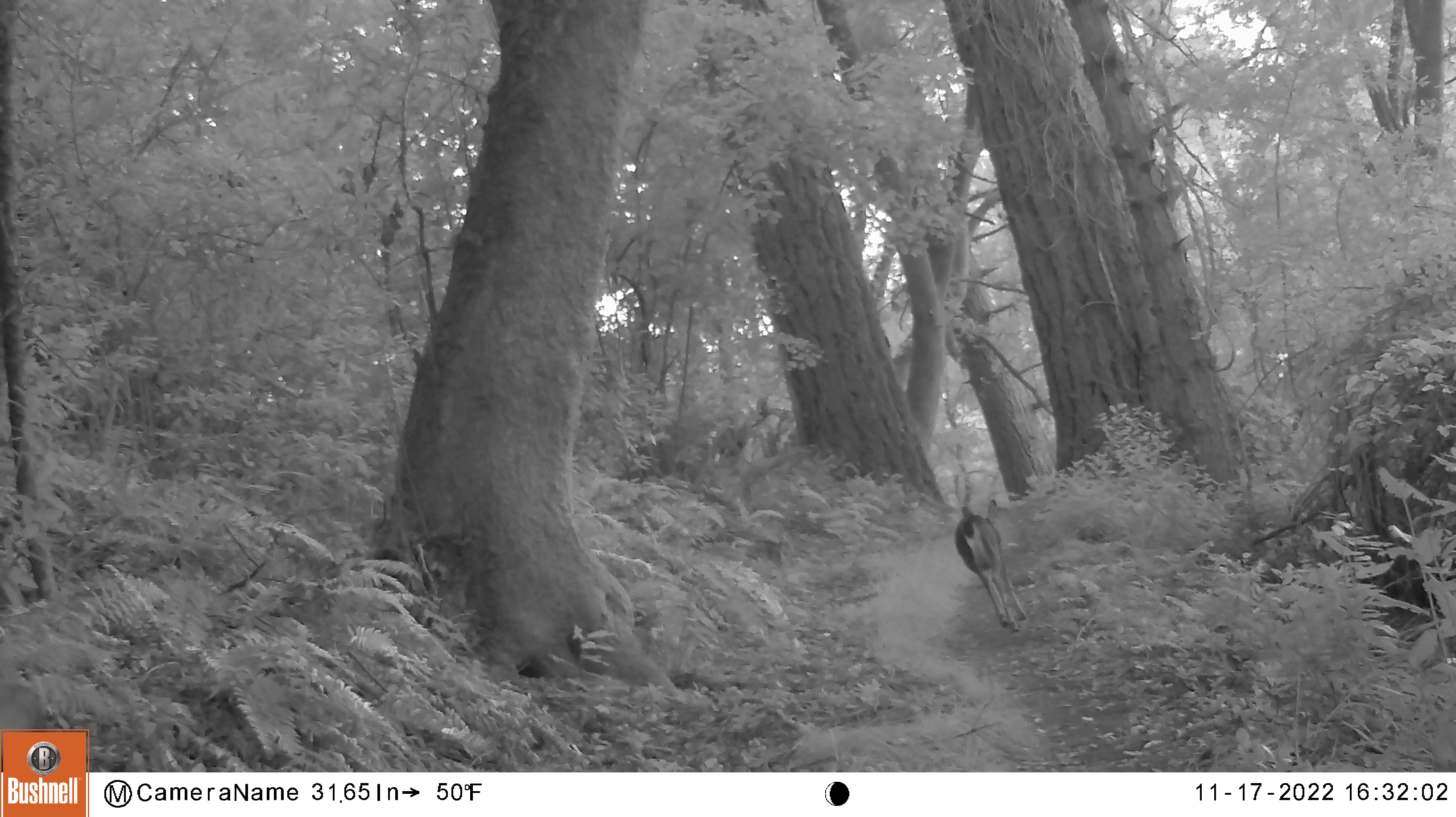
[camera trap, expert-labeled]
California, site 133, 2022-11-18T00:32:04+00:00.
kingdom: Animalia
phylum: Chordata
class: Mammalia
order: Artiodactyla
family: Cervidae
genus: Odocoileus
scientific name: Odocoileus hemionus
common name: mule deer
Mule deer (Odocoileus hemionus).